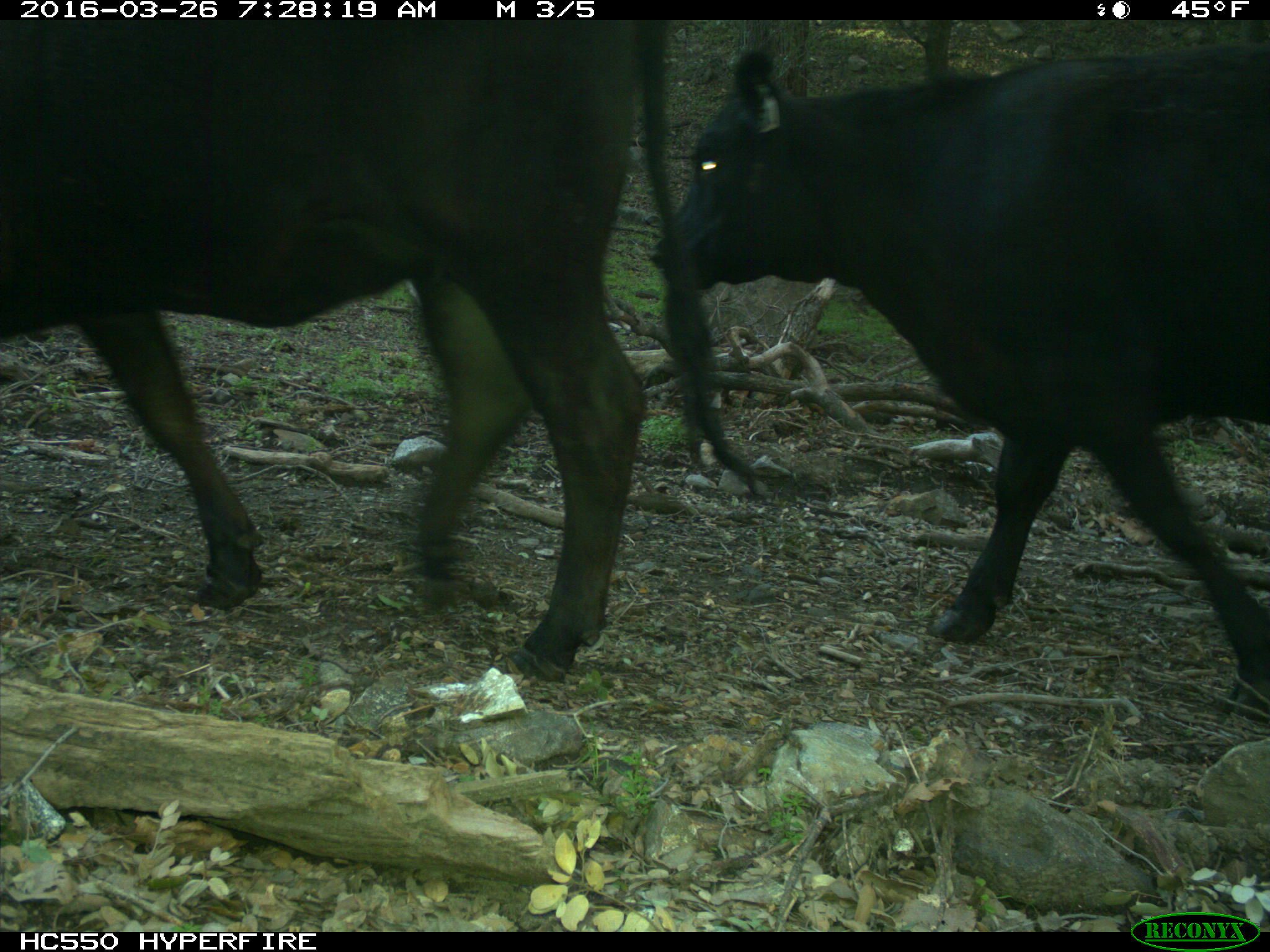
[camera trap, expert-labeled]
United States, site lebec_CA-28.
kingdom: Animalia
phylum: Chordata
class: Mammalia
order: Artiodactyla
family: Bovidae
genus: Bos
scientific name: Bos taurus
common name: domestic cow